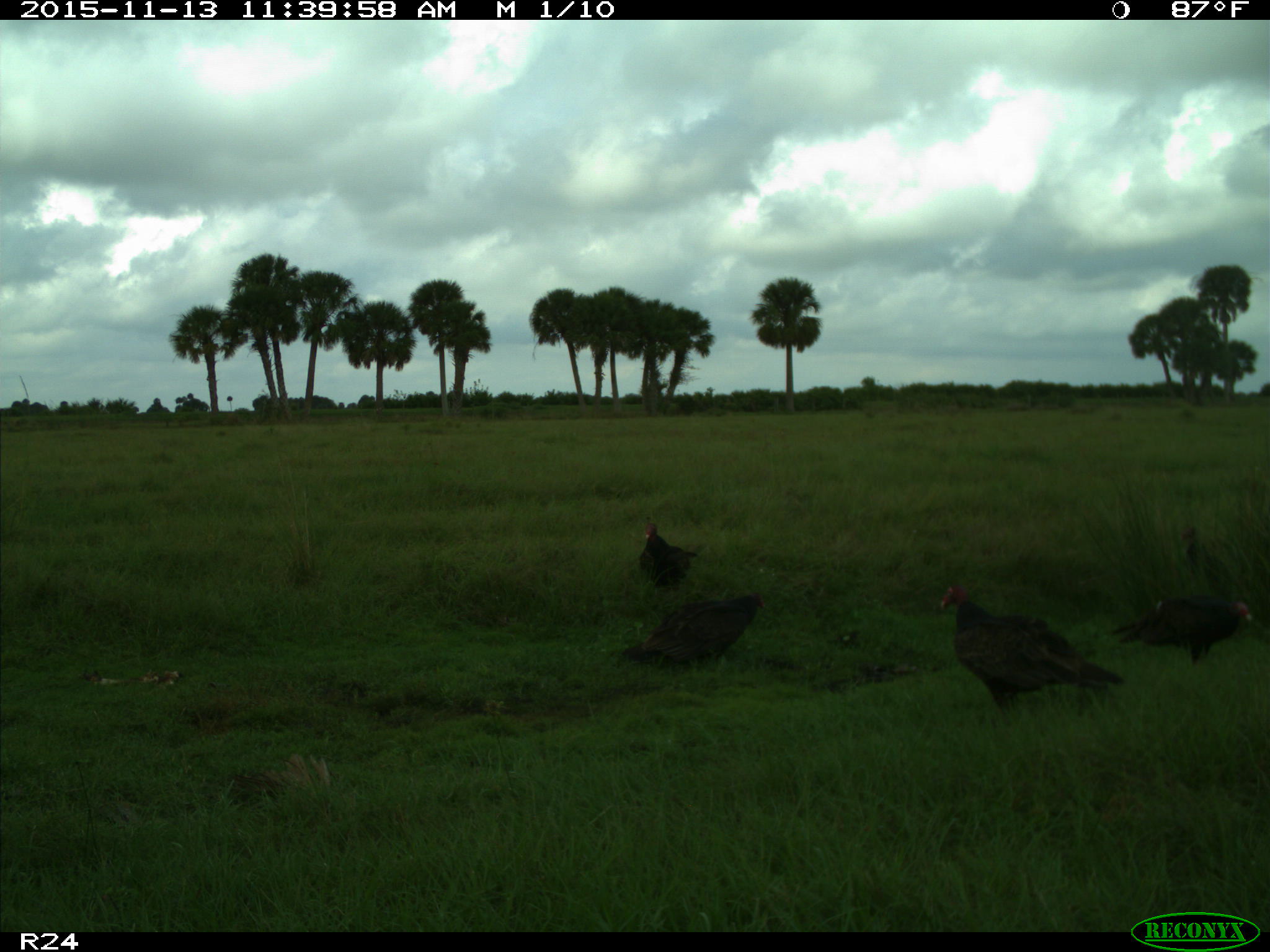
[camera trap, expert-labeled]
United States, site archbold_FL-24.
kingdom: Animalia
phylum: Chordata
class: Aves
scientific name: Aves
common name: birds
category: unidentified bird